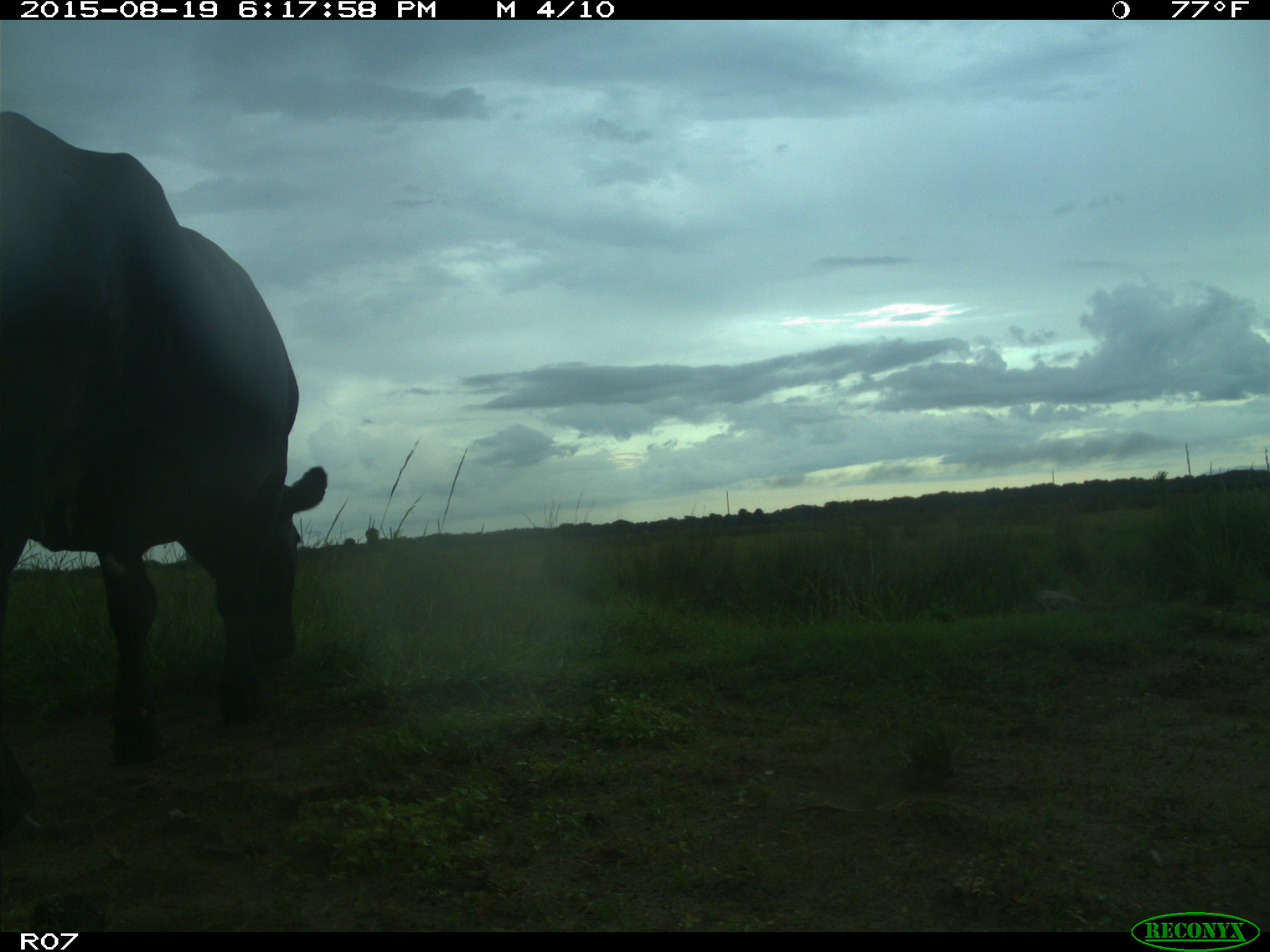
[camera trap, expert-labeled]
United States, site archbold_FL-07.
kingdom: Animalia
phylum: Chordata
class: Mammalia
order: Artiodactyla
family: Bovidae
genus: Bos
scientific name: Bos taurus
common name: domestic cow